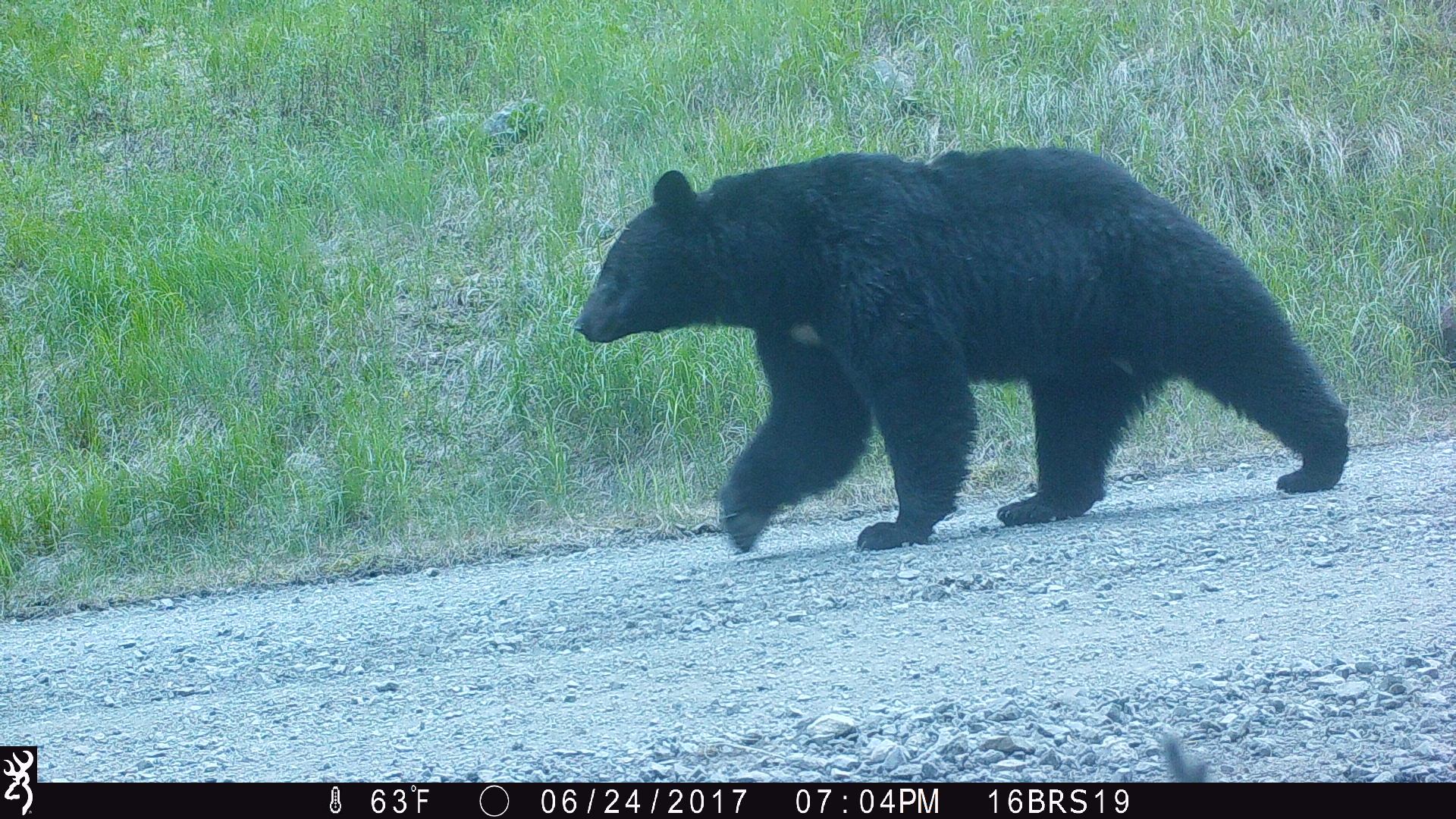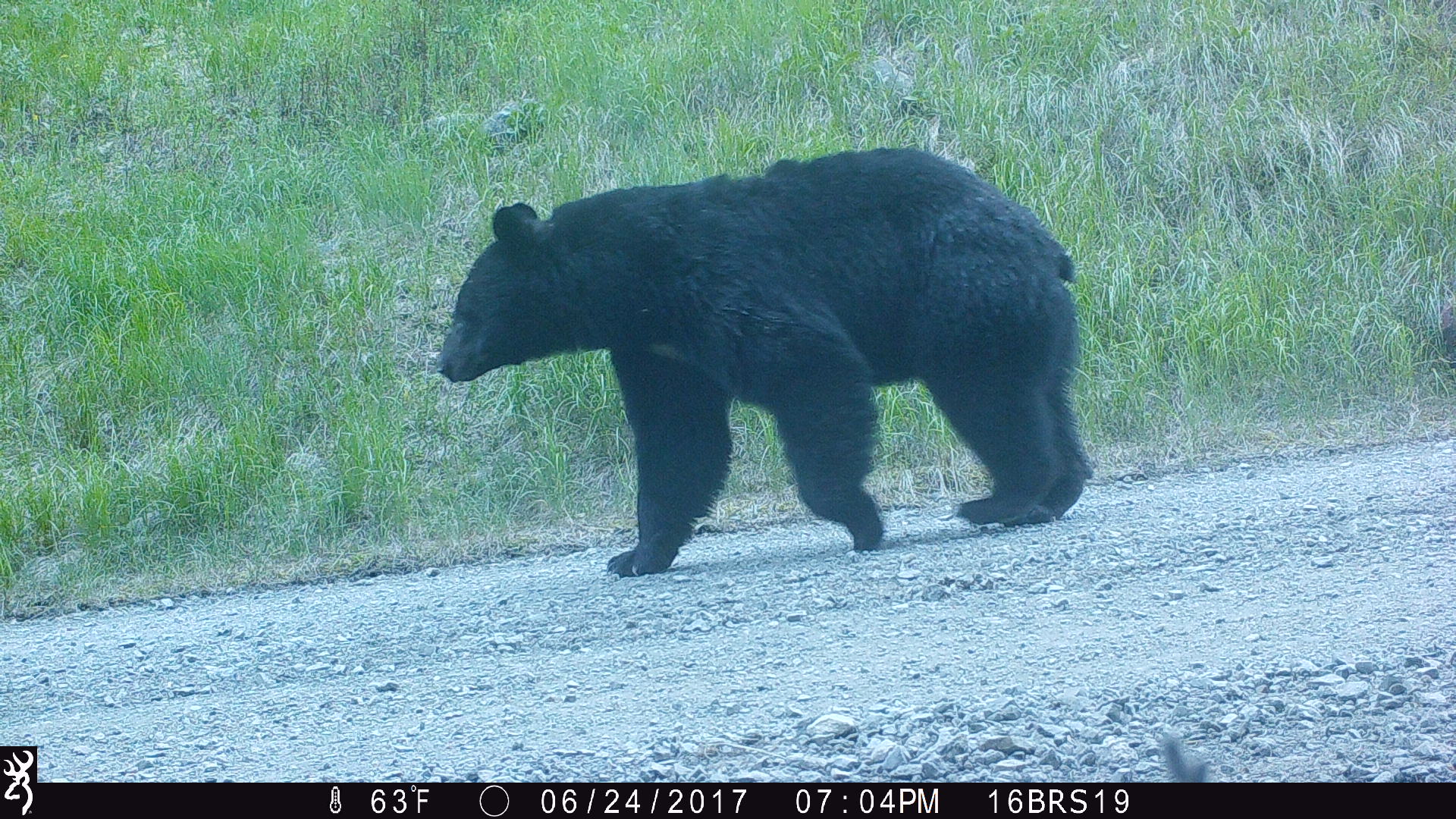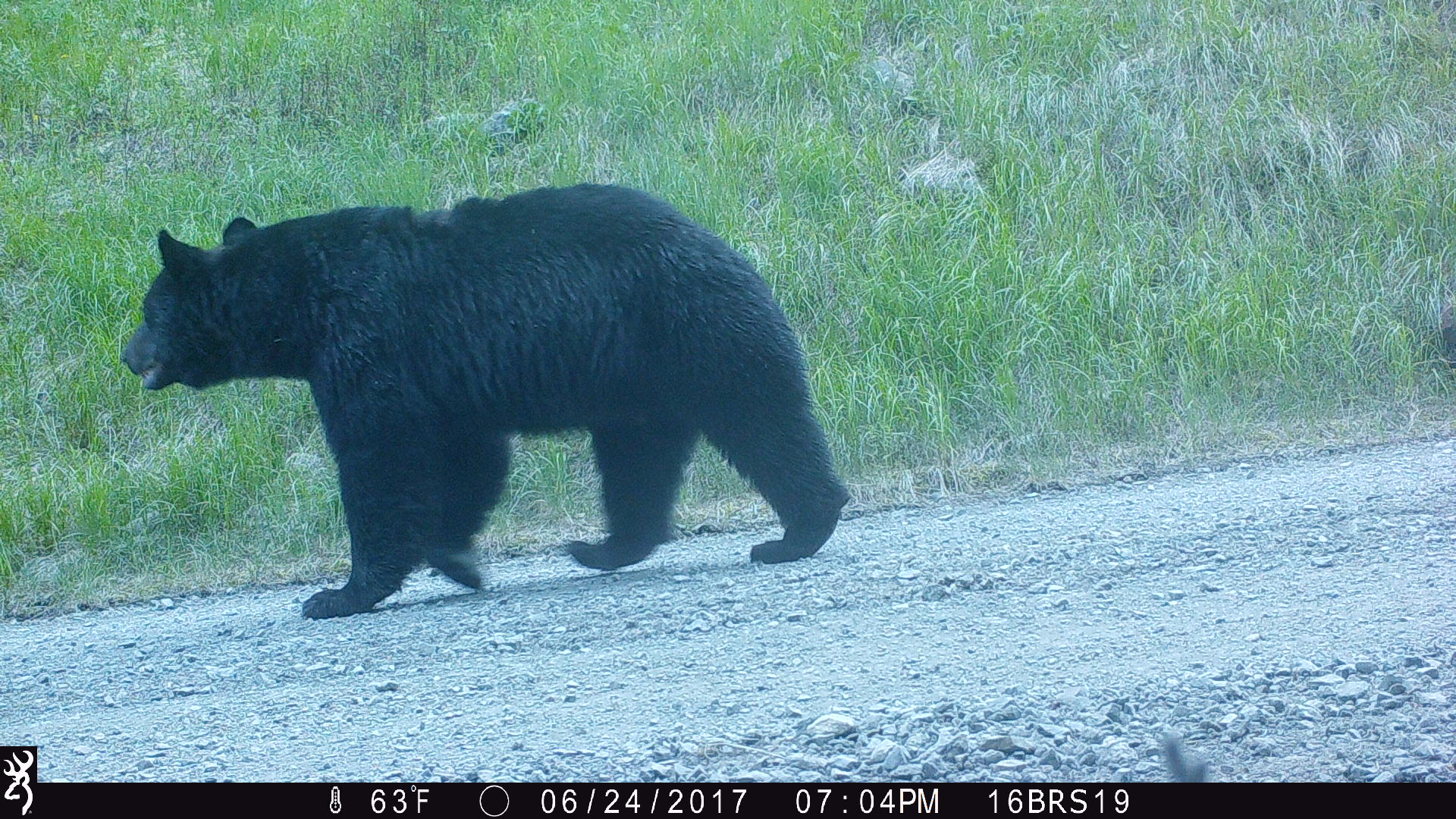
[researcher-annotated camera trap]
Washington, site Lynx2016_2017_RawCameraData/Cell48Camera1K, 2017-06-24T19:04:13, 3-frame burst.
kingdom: Animalia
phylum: Chordata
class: Mammalia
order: Carnivora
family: Ursidae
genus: Ursus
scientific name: Ursus americanus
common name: american black bear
Ursus americanus (american black bear). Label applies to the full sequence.